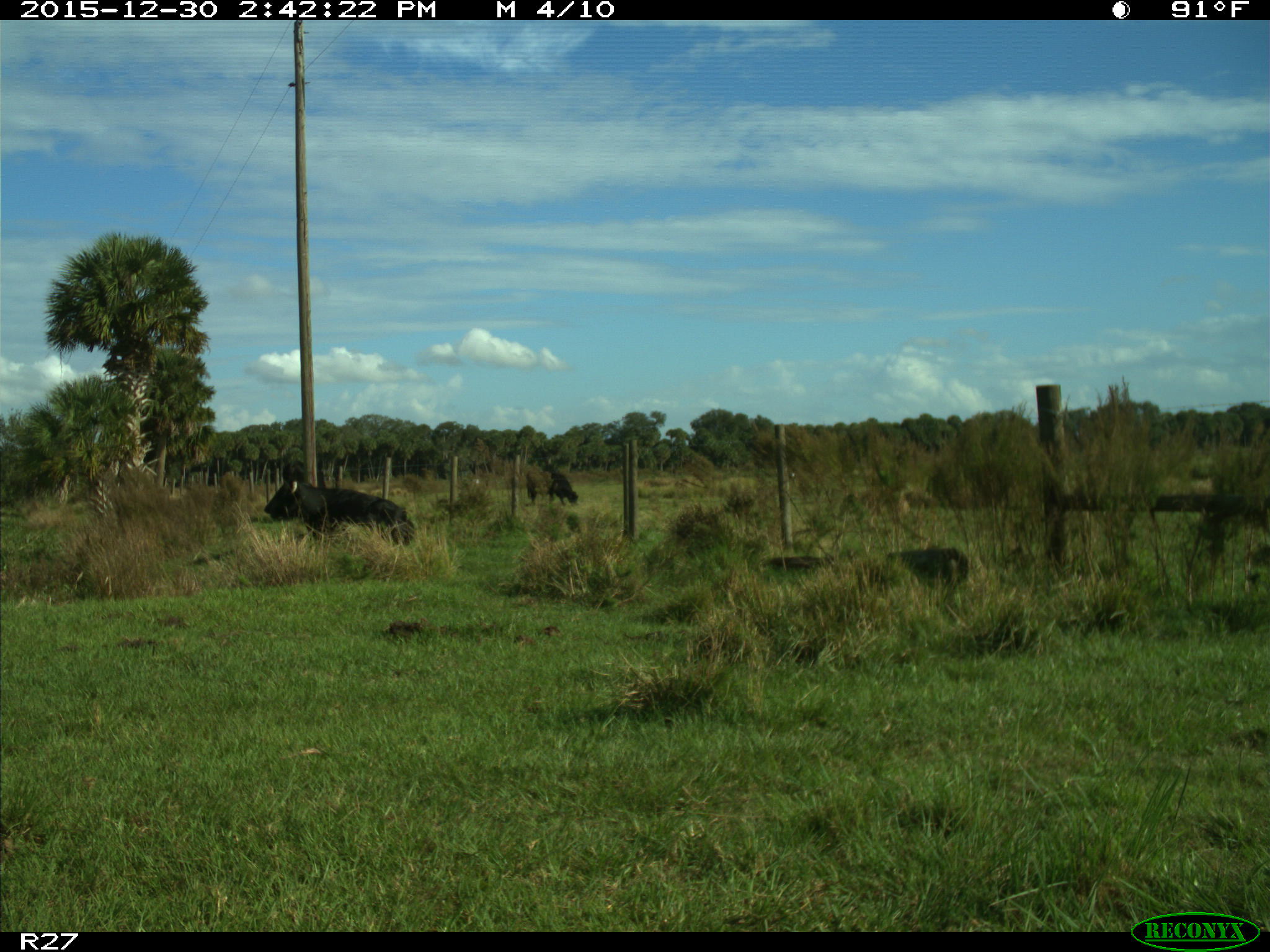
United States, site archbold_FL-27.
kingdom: Animalia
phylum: Chordata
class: Mammalia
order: Artiodactyla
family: Bovidae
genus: Bos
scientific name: Bos taurus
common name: domestic cow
Bos taurus (domestic cow).